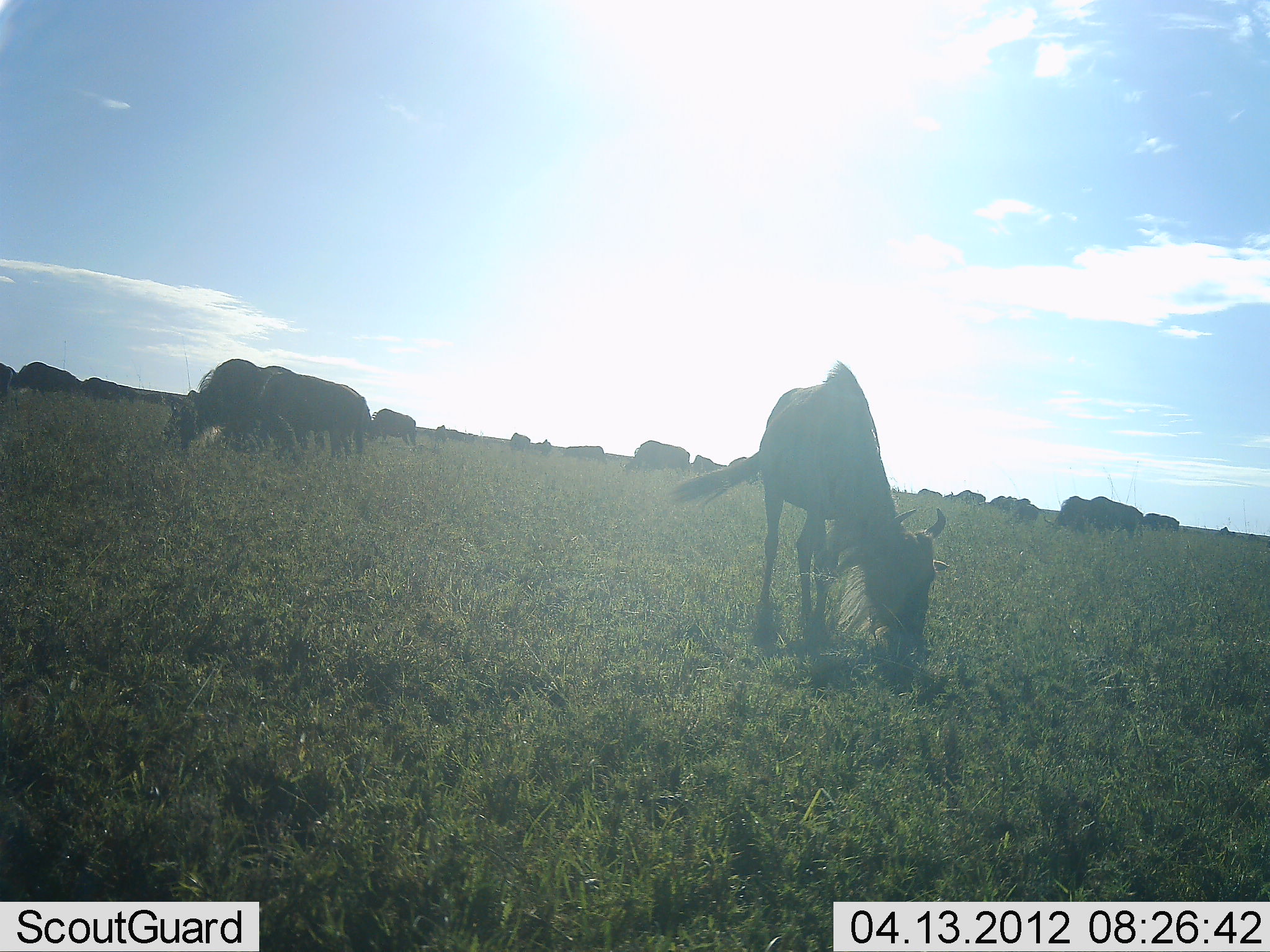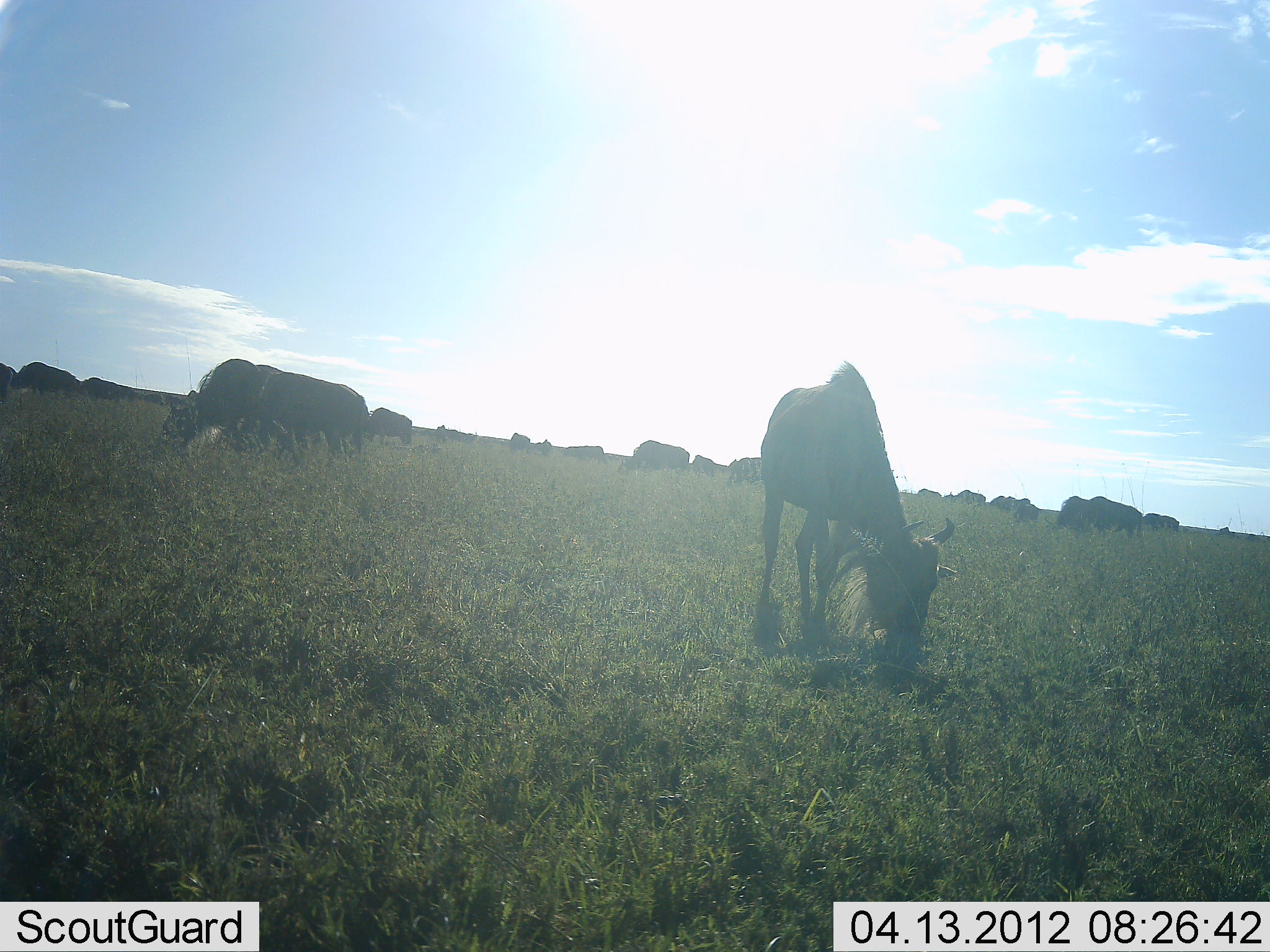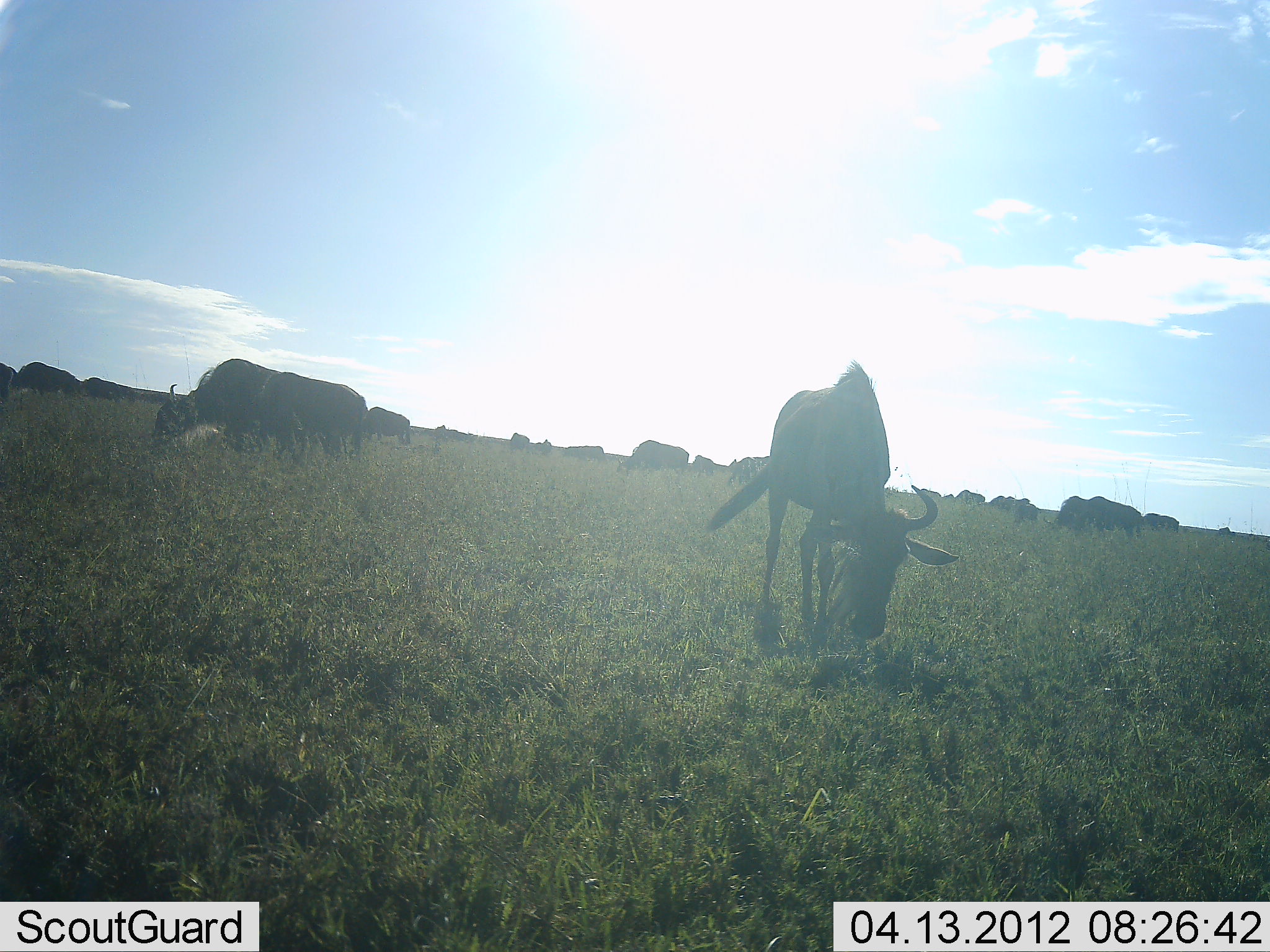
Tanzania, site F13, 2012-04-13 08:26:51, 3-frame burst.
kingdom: Animalia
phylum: Chordata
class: Mammalia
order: Artiodactyla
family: Bovidae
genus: Connochaetes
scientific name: Connochaetes taurinus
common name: blue wildebeest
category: wildebeest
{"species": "wildebeest (blue wildebeest) (Connochaetes taurinus)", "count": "11-50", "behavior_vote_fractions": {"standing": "64%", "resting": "0%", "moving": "21%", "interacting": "0%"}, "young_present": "7%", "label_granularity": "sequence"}